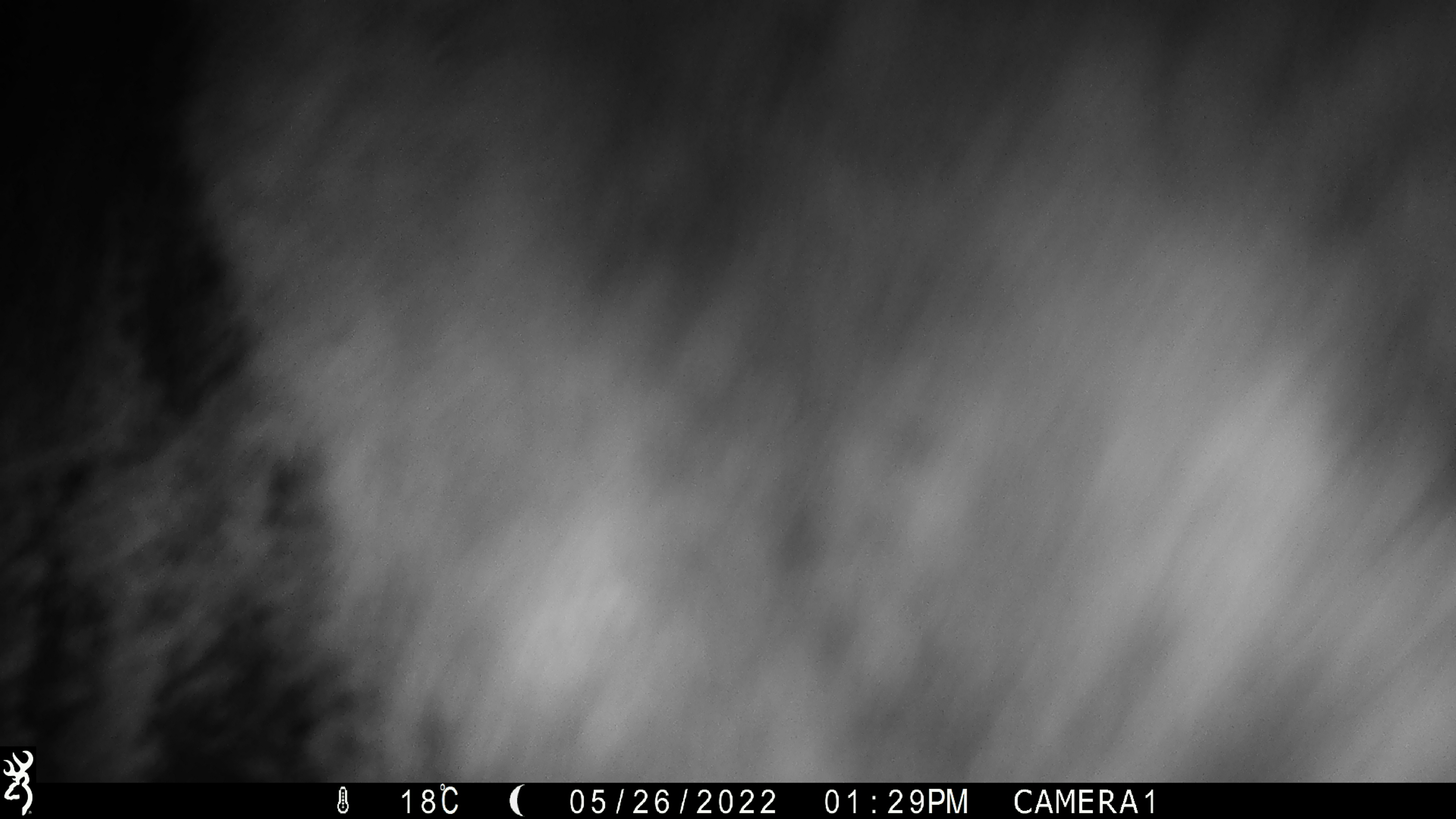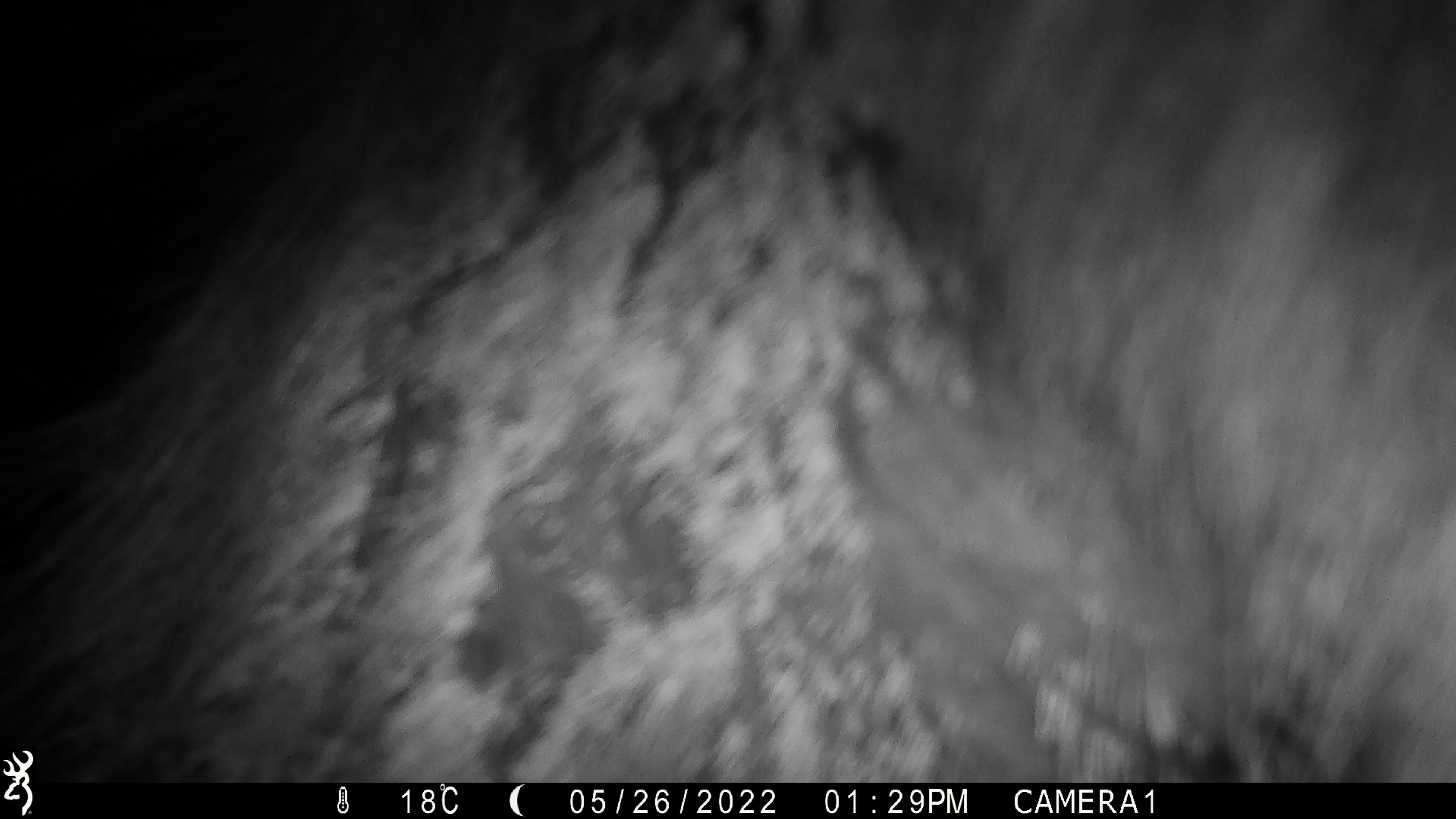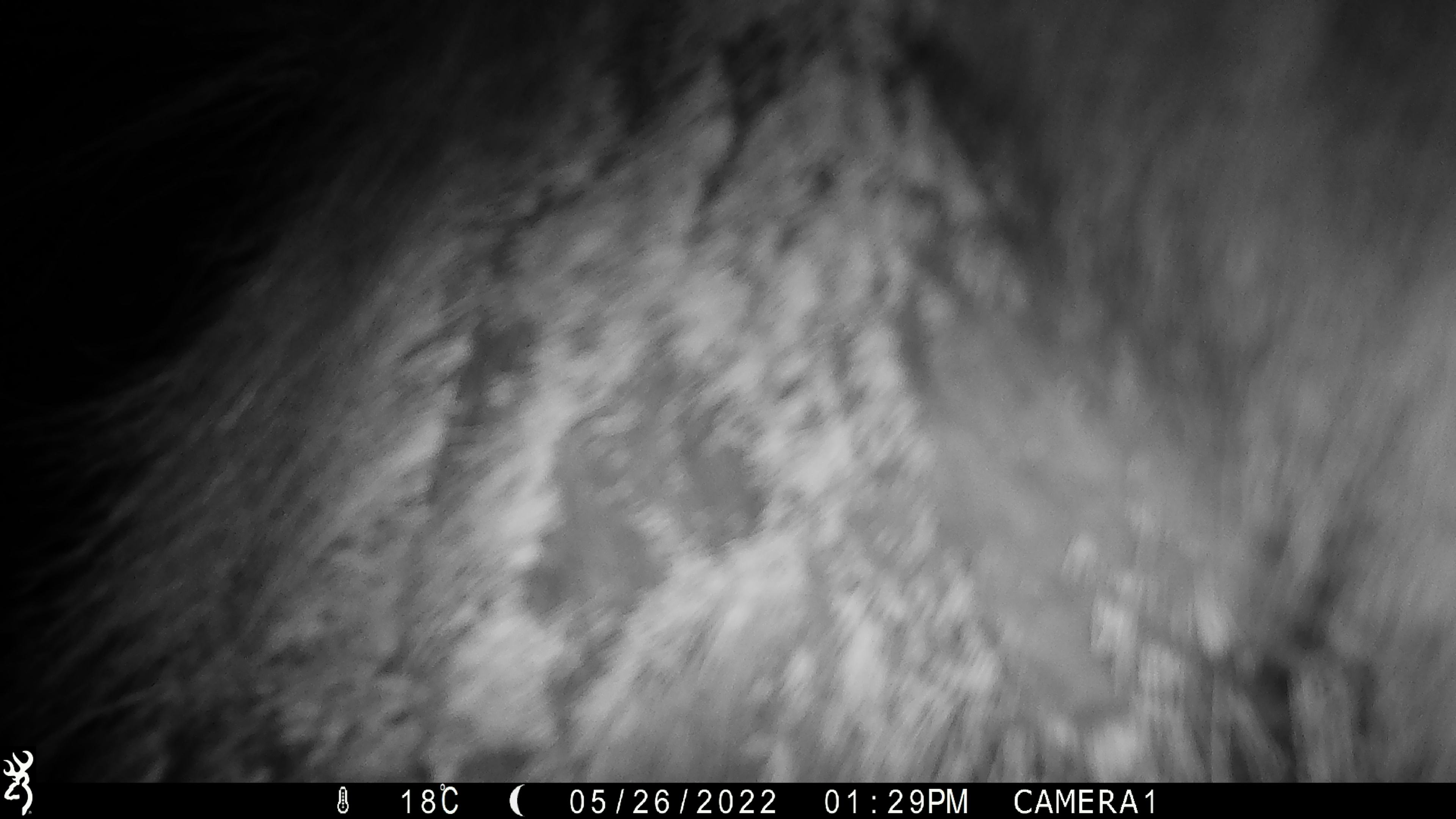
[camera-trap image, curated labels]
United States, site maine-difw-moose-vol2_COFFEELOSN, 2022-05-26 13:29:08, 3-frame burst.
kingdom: Animalia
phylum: Chordata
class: Mammalia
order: Artiodactyla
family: Cervidae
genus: Alces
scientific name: Alces alces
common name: moose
Moose (Alces alces).